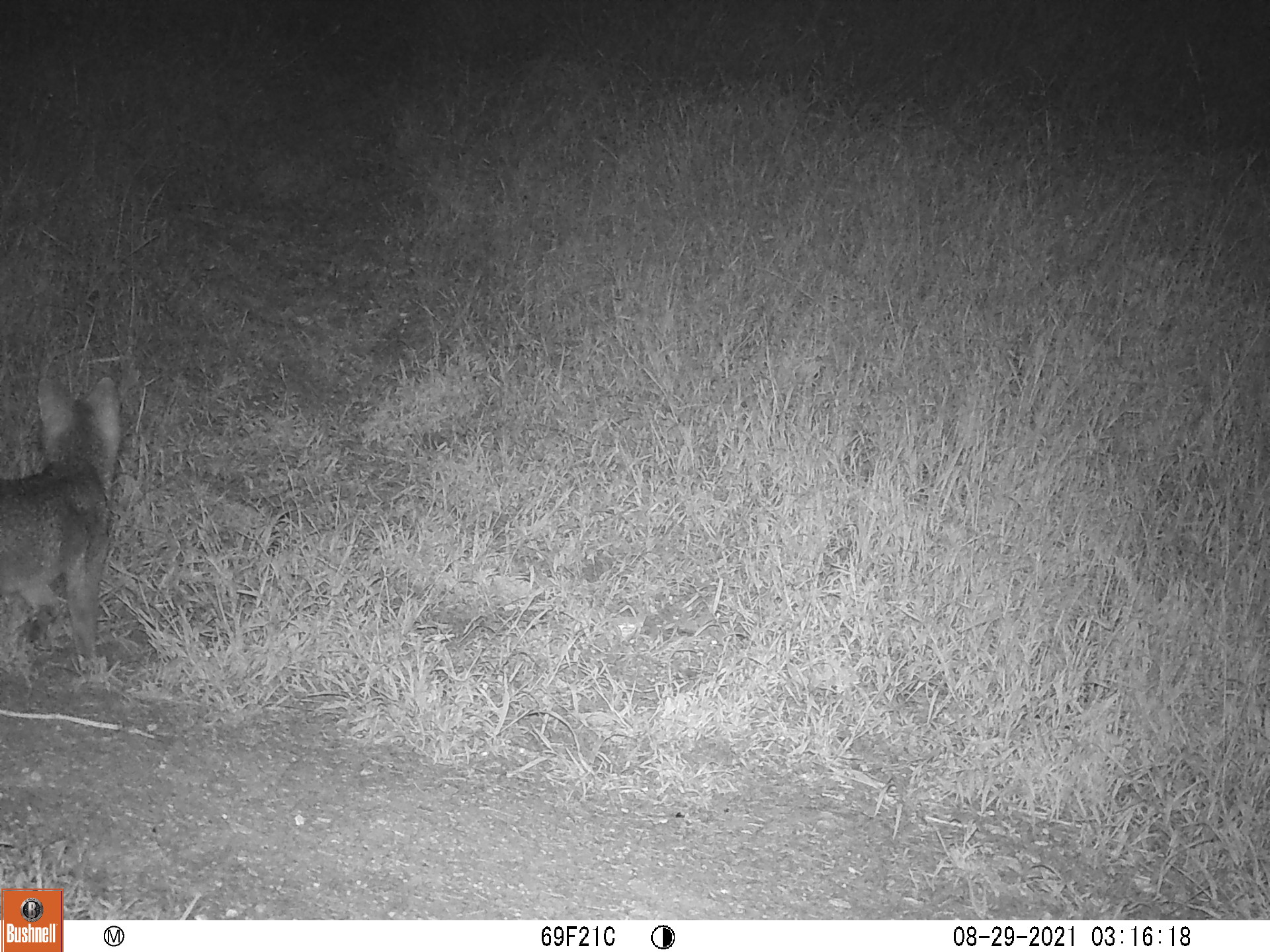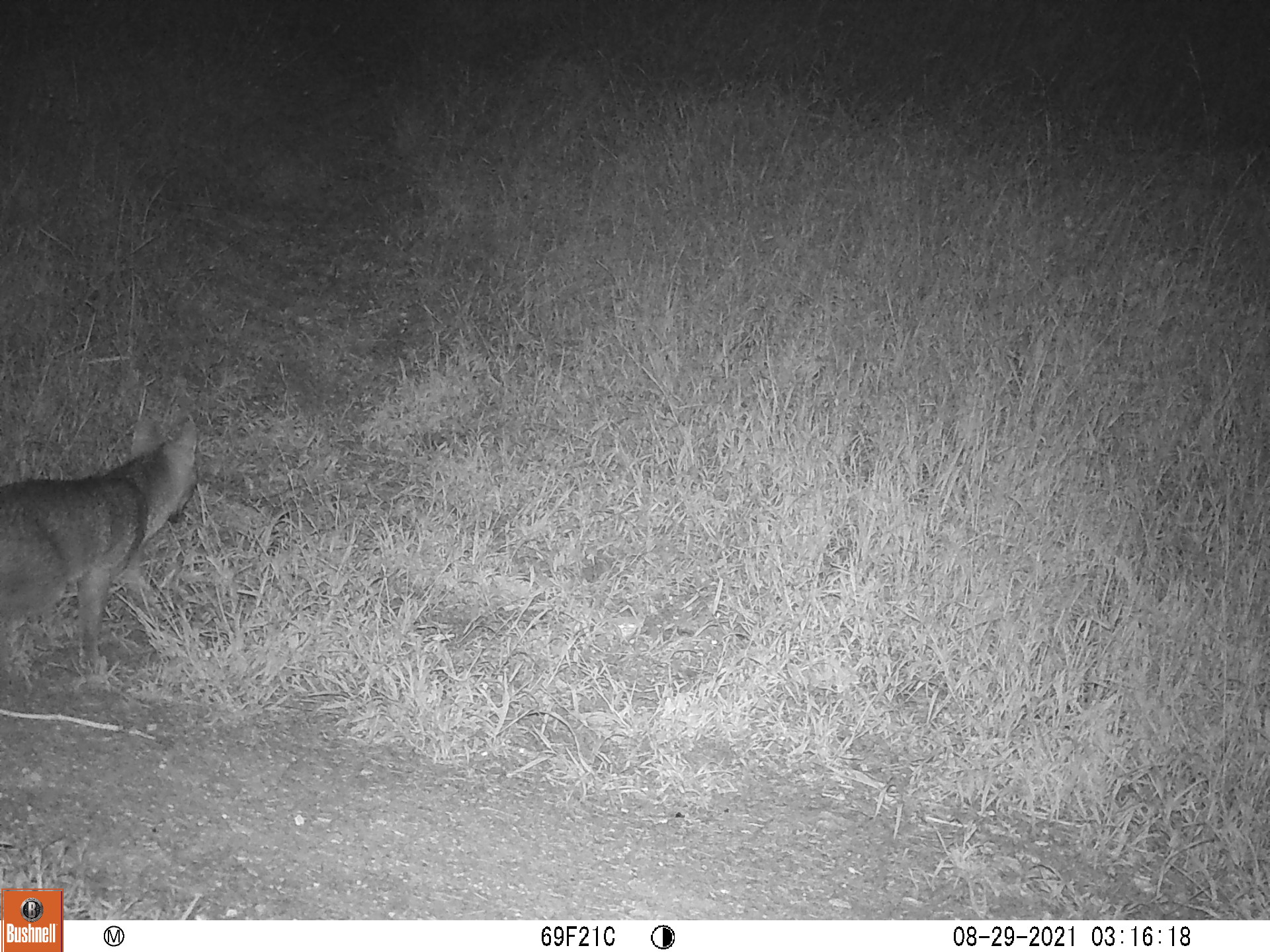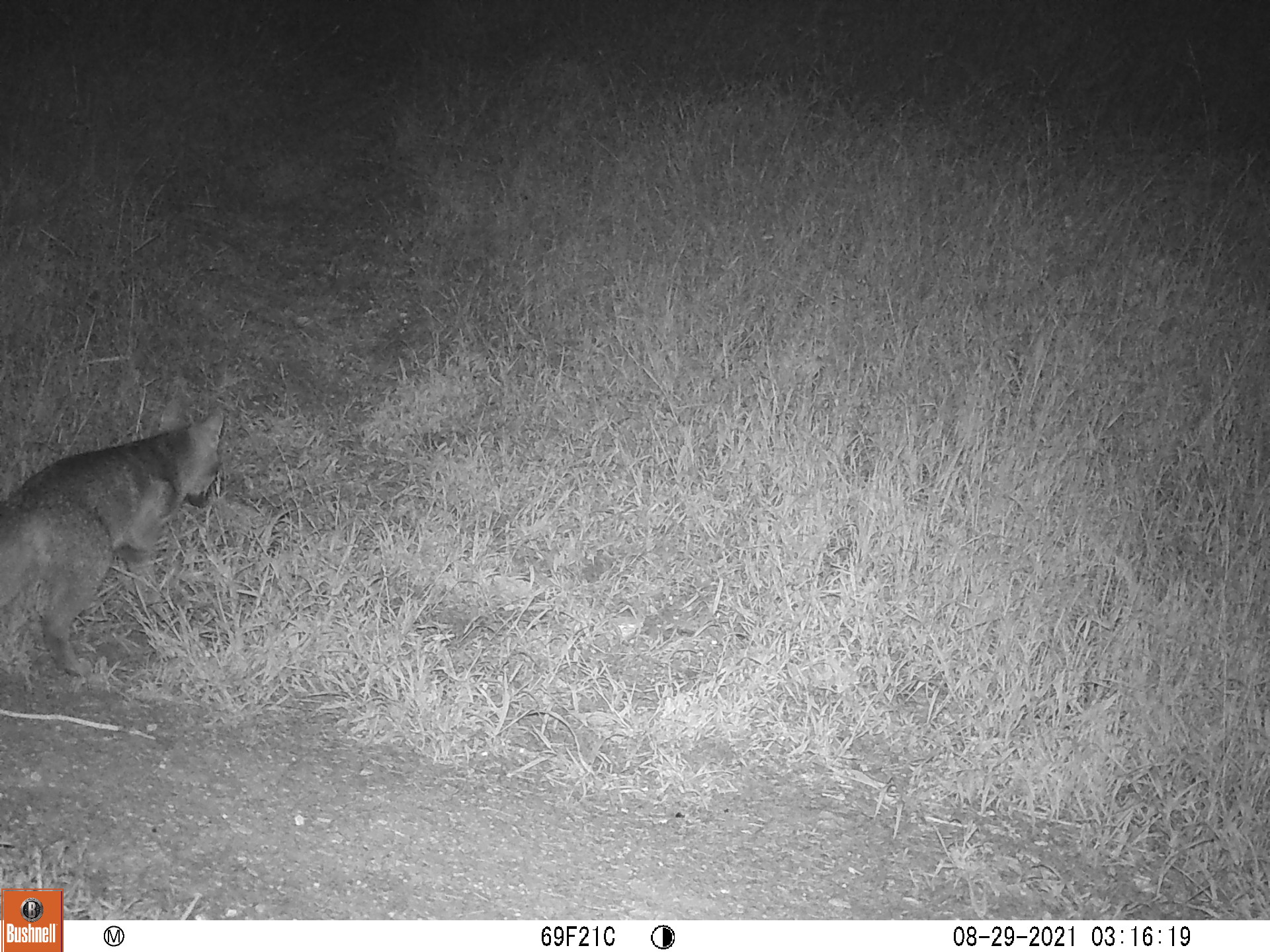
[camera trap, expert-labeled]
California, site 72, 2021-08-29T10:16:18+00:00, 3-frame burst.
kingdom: Animalia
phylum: Chordata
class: Mammalia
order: Carnivora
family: Canidae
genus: Urocyon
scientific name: Urocyon cinereoargenteus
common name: gray fox